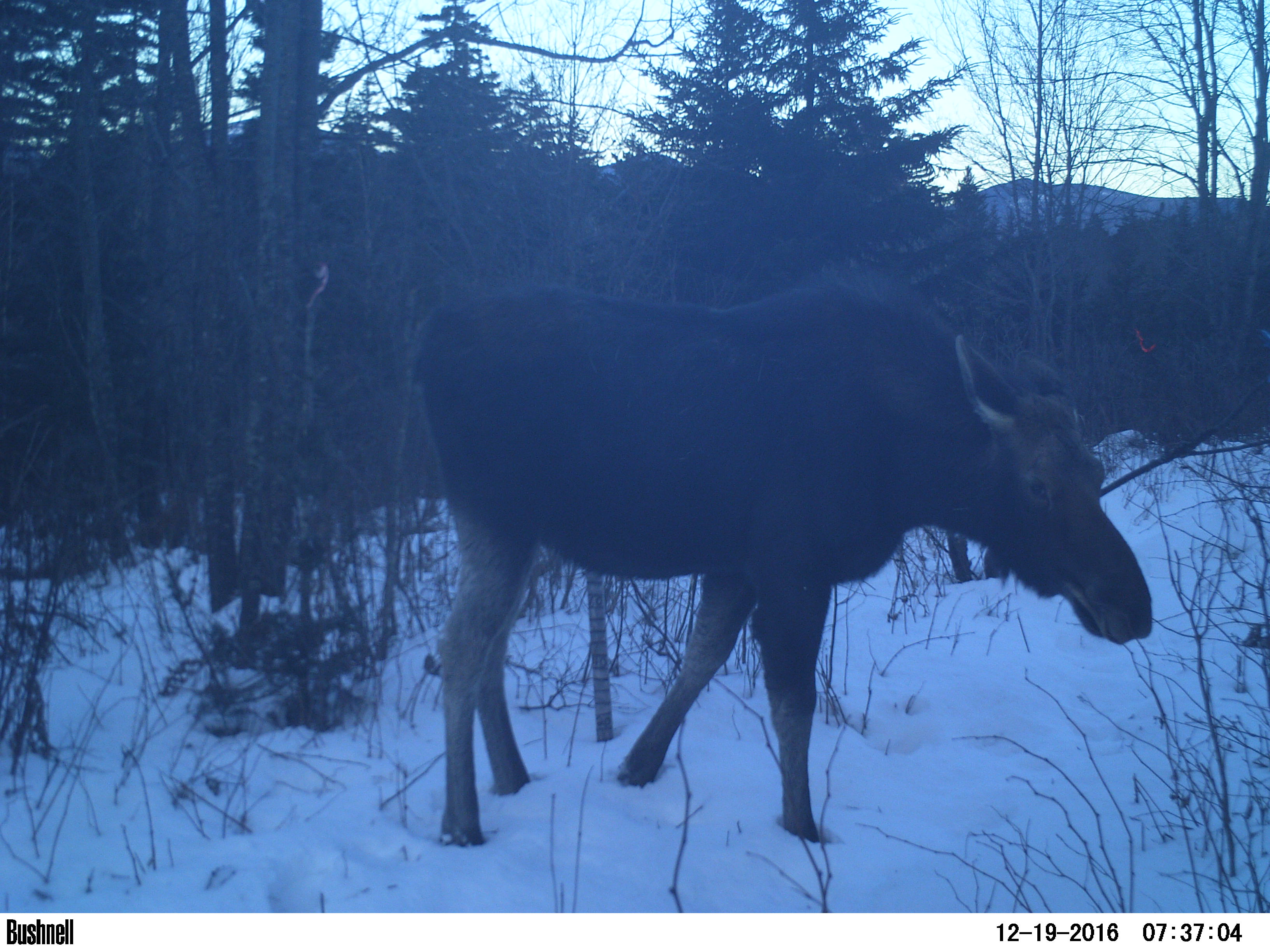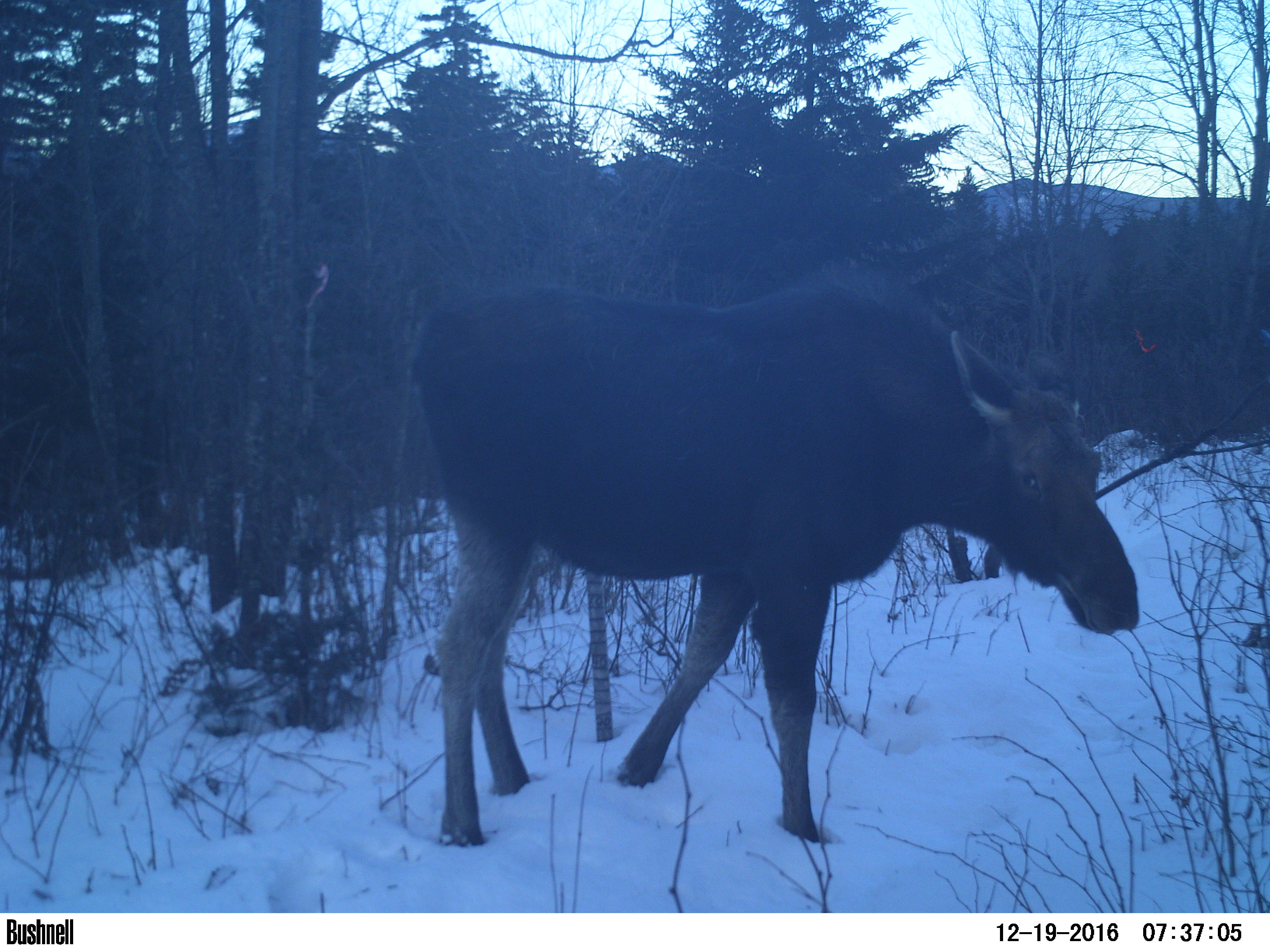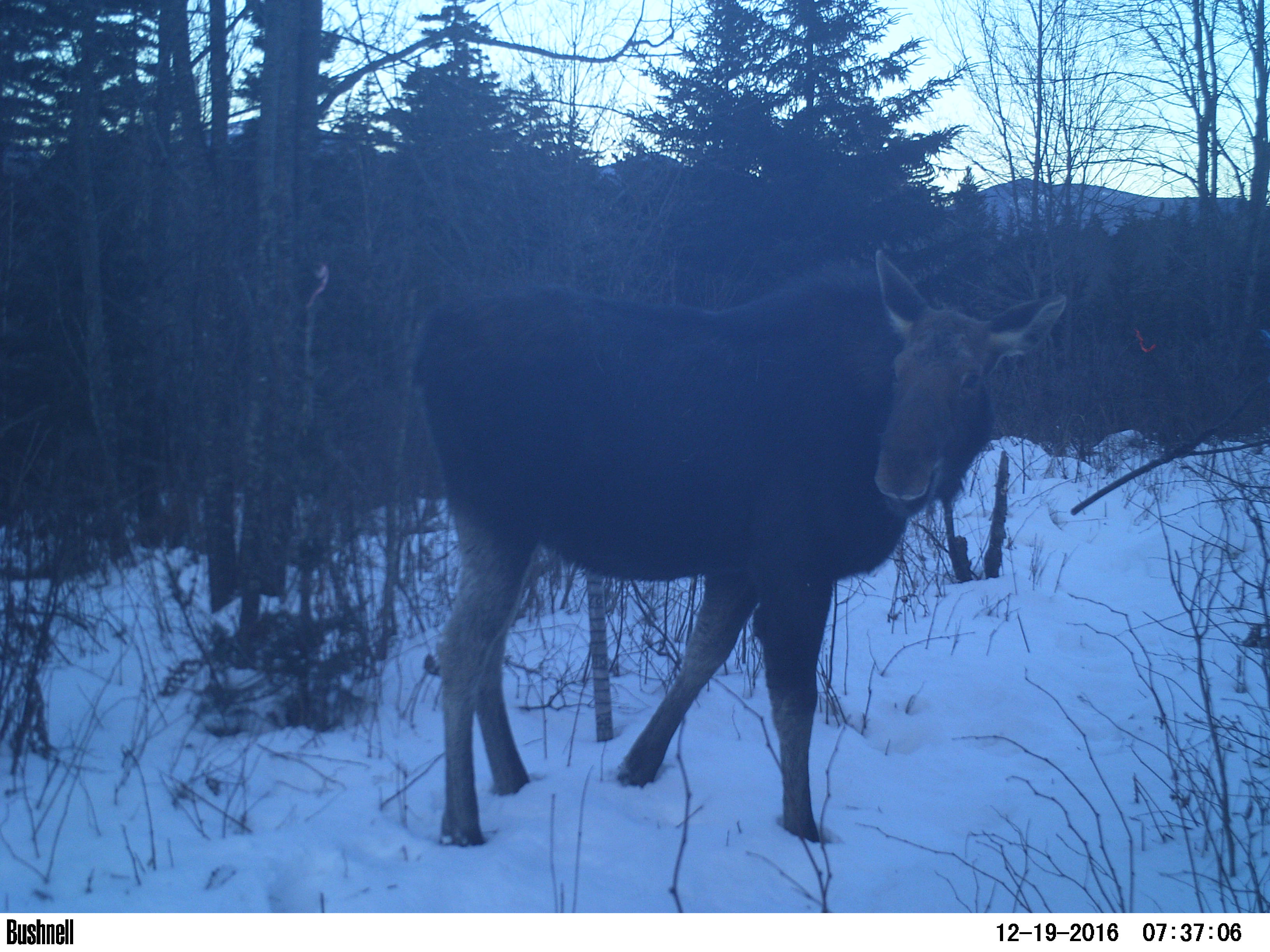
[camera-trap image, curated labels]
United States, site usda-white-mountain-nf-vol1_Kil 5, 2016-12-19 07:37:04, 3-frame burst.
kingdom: Animalia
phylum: Chordata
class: Mammalia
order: Artiodactyla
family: Cervidae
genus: Alces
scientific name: Alces alces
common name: moose